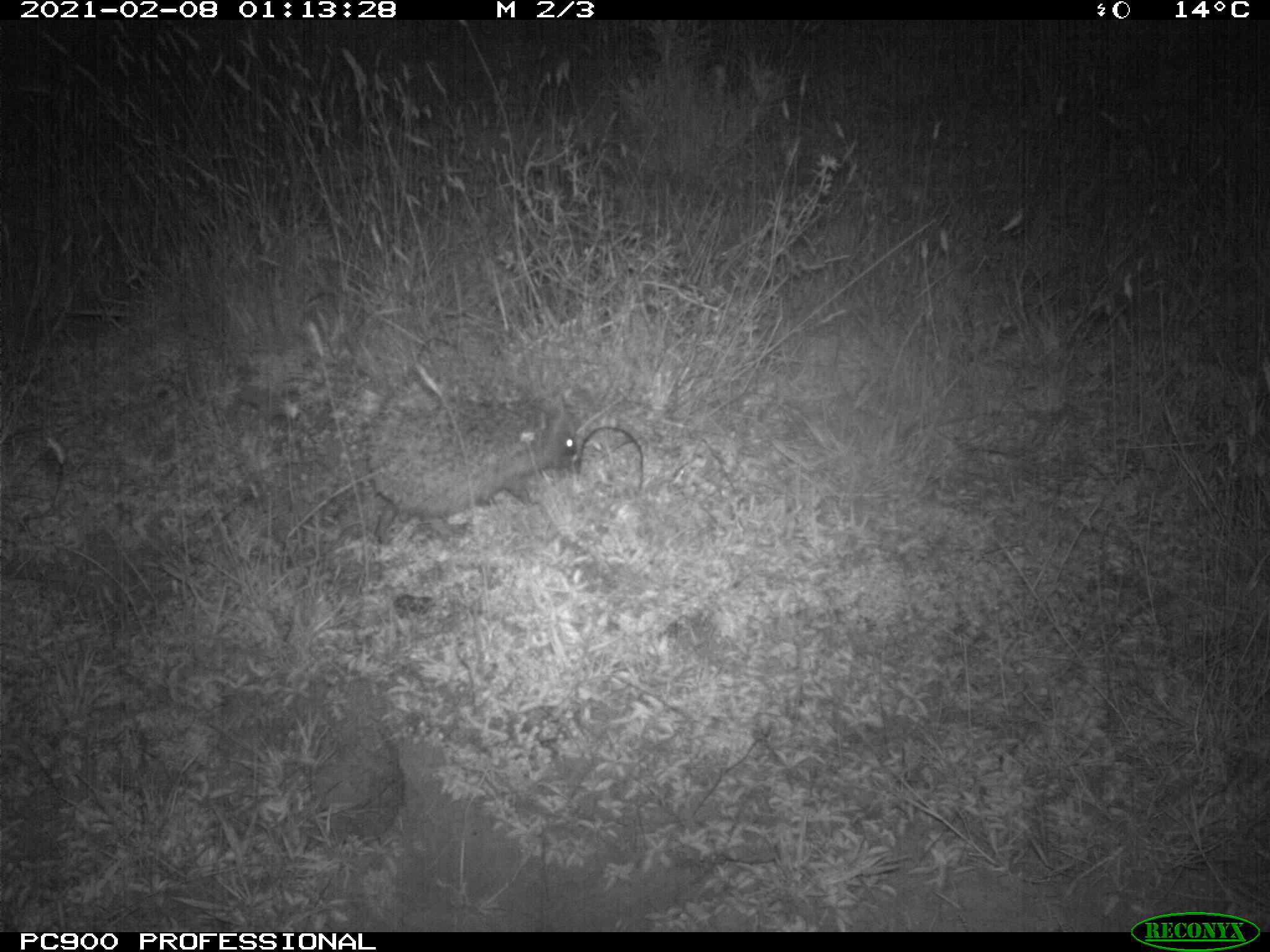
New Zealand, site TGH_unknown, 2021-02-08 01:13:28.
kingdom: Animalia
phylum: Chordata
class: Mammalia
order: Eulipotyphla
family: Erinaceidae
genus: Erinaceus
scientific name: Erinaceus europaeus europaeus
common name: european hedgehog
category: hedgehog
Hedgehog (european hedgehog) (Erinaceus europaeus europaeus).